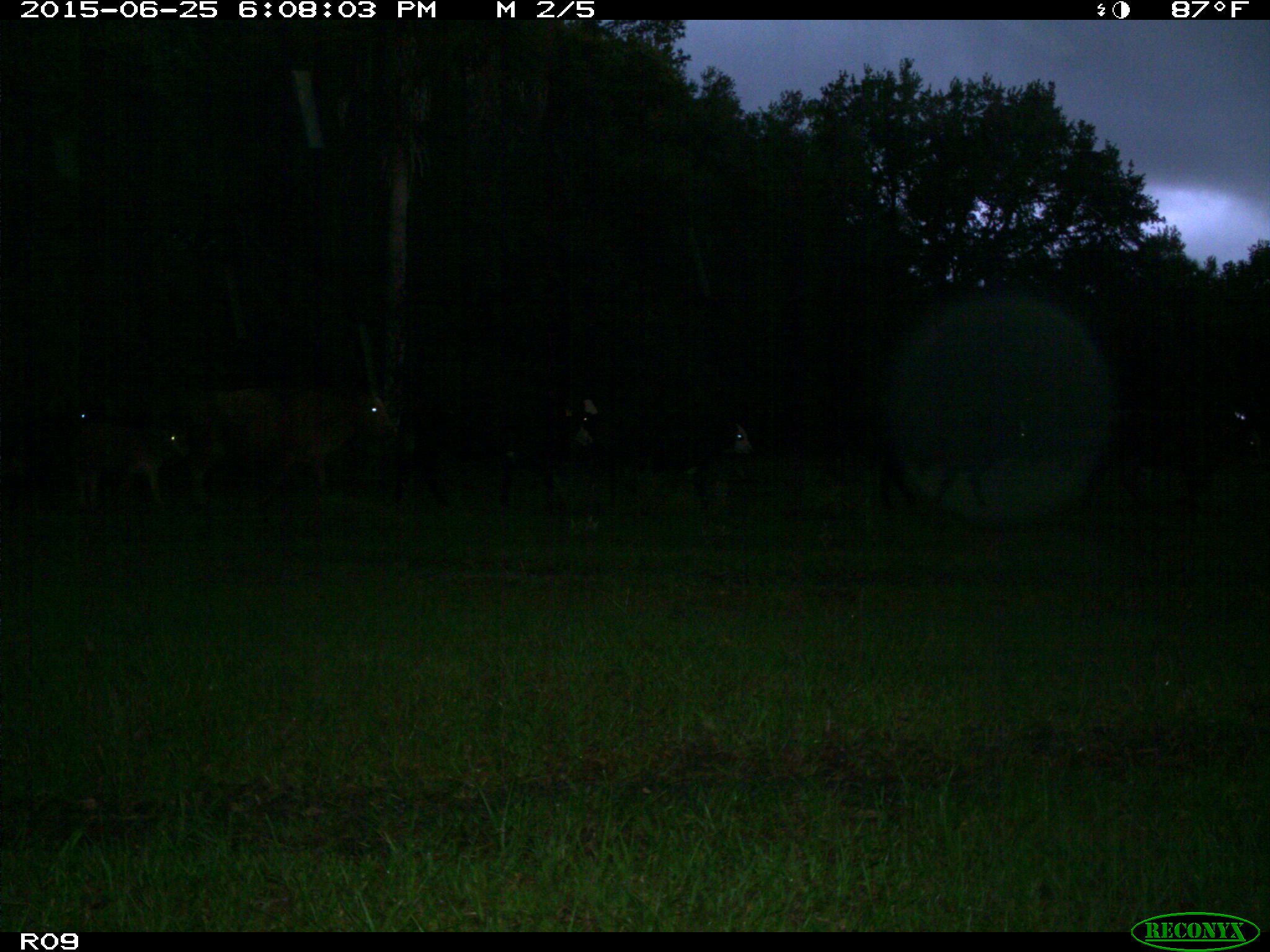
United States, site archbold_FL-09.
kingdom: Animalia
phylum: Chordata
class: Mammalia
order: Artiodactyla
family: Bovidae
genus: Bos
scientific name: Bos taurus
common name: domestic cow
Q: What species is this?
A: Bos taurus (domestic cow).